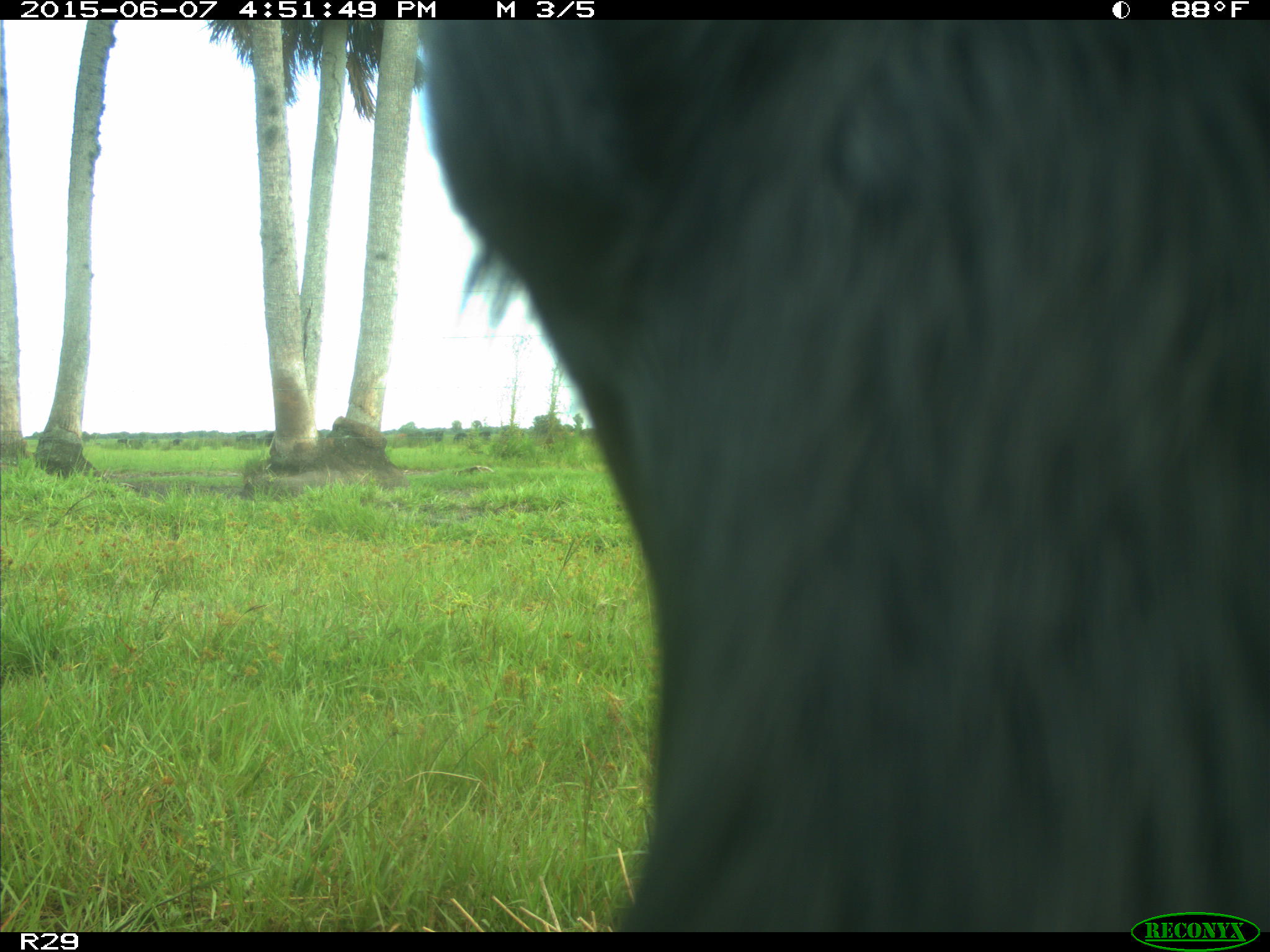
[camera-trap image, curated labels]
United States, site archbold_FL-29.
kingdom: Animalia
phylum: Chordata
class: Mammalia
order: Artiodactyla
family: Bovidae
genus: Bos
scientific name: Bos taurus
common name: domestic cow